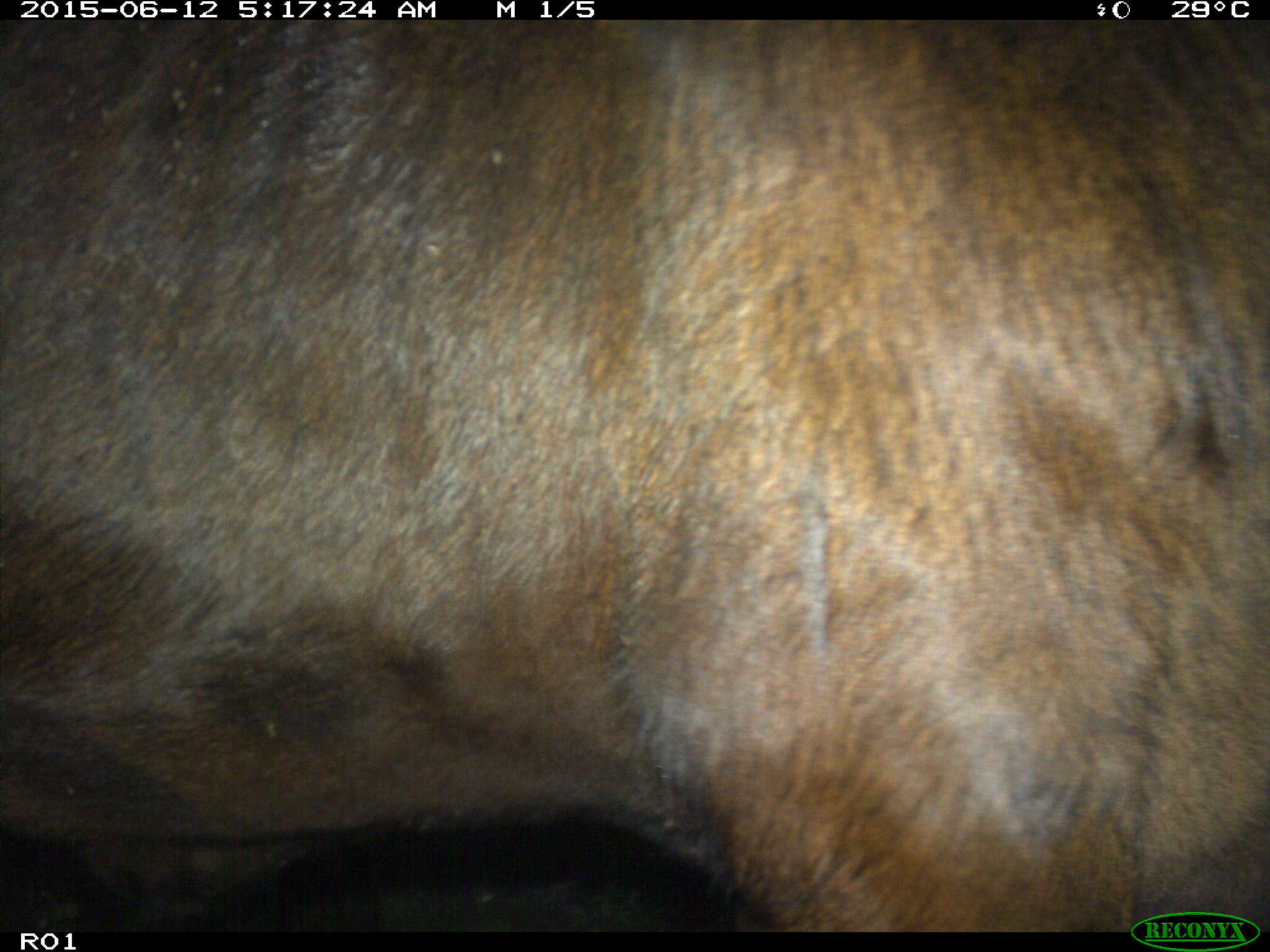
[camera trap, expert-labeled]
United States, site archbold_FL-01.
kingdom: Animalia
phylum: Chordata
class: Mammalia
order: Artiodactyla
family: Bovidae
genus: Bos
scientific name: Bos taurus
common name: domestic cow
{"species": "Bos taurus (domestic cow)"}